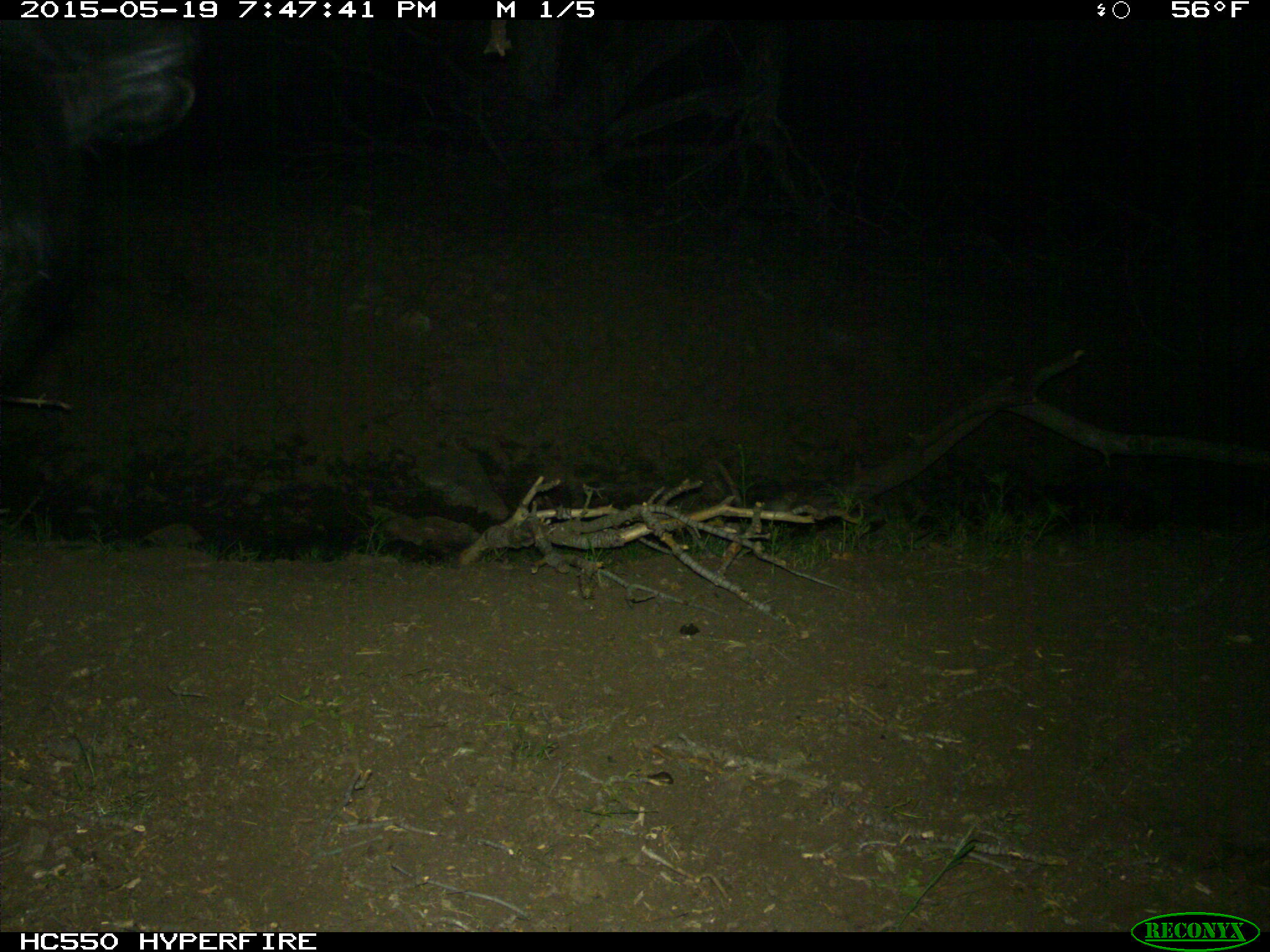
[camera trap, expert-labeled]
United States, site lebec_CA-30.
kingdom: Animalia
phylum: Chordata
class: Mammalia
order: Artiodactyla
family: Bovidae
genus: Bos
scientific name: Bos taurus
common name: domestic cow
Bos taurus (domestic cow).